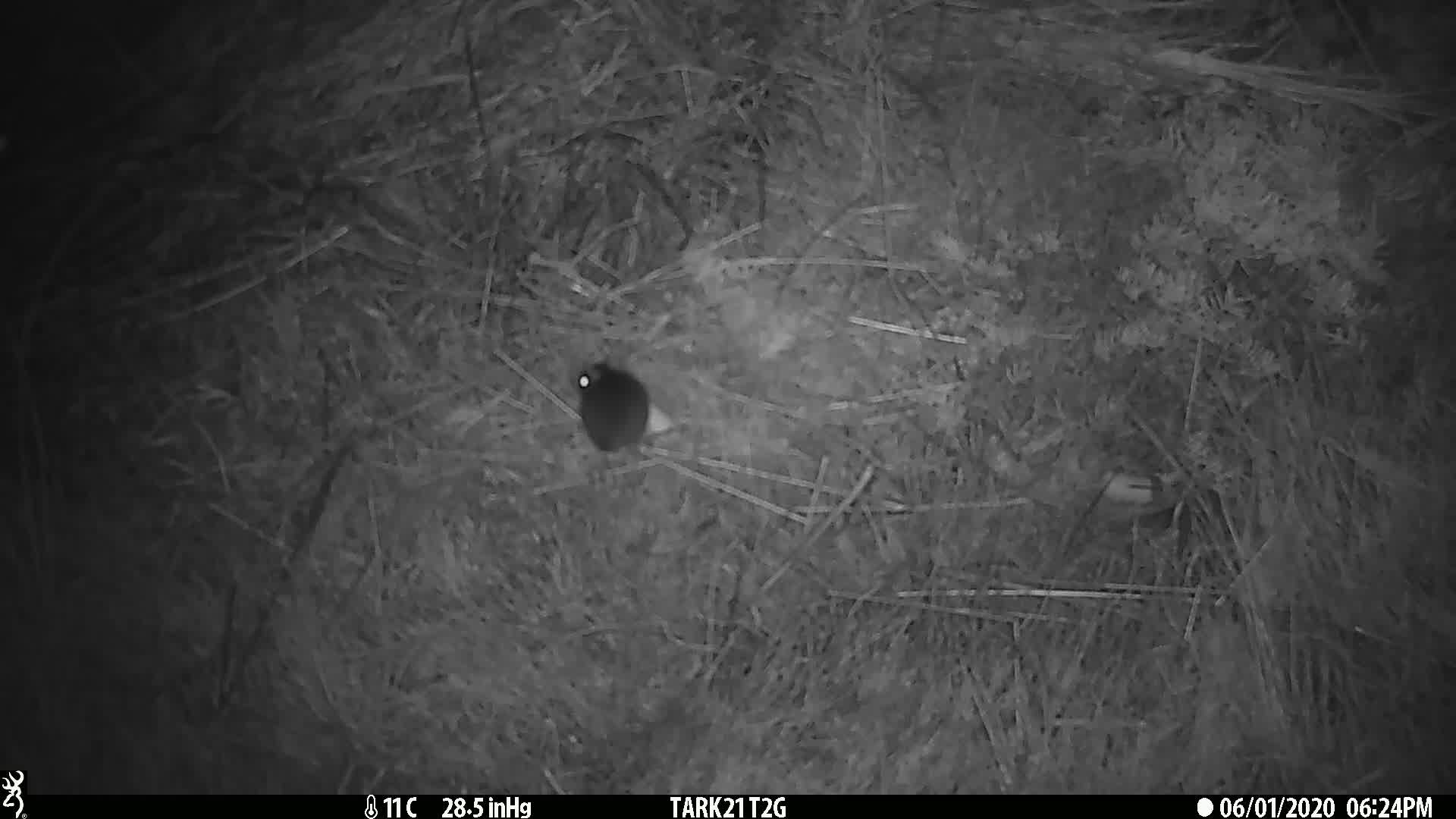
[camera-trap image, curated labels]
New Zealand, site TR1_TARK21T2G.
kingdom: Animalia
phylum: Chordata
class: Mammalia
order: Rodentia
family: Muridae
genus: Mus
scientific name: Mus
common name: mouse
Mouse (Mus).